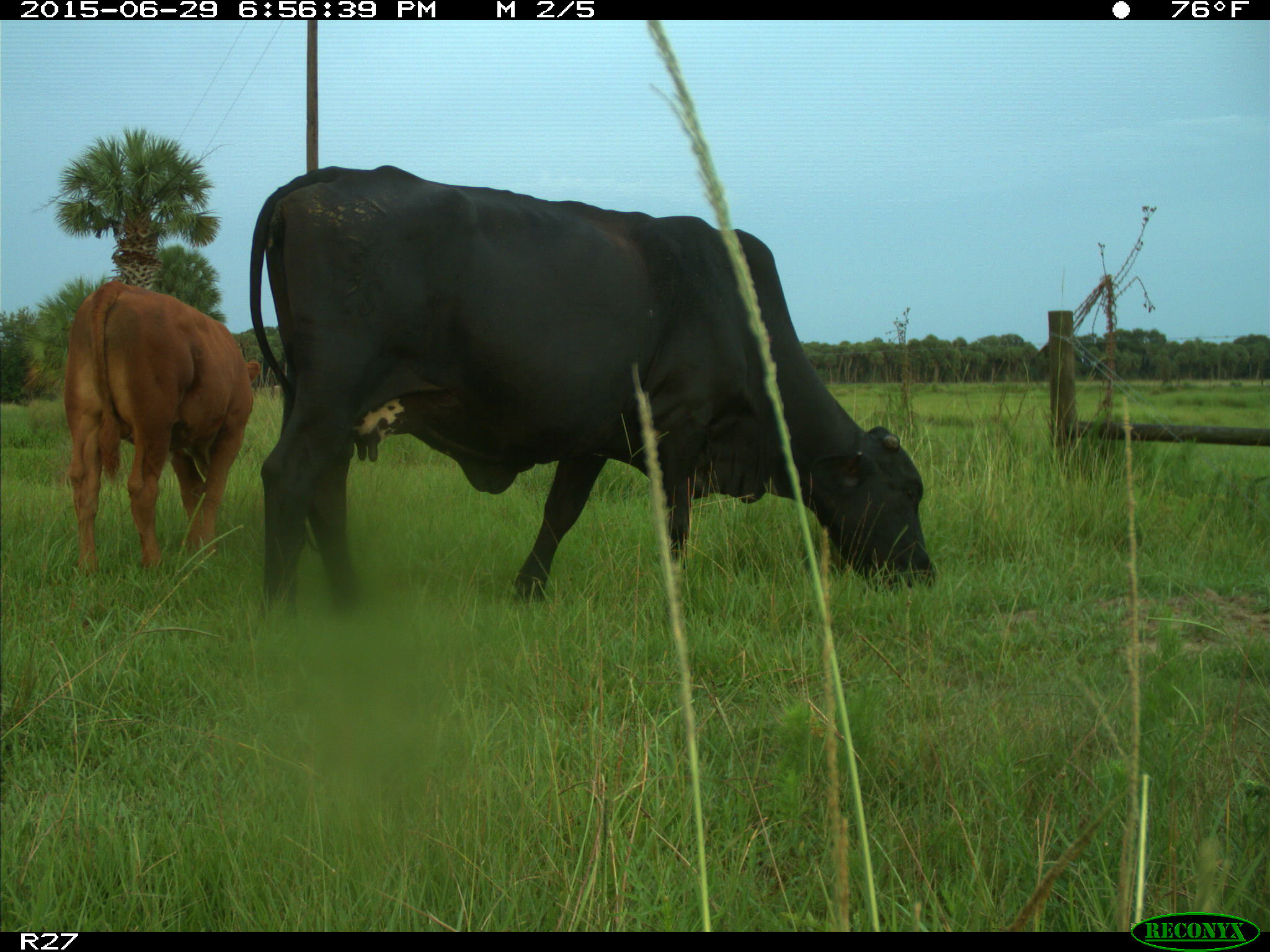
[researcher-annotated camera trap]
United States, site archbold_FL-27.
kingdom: Animalia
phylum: Chordata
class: Mammalia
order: Artiodactyla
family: Bovidae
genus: Bos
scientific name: Bos taurus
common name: domestic cow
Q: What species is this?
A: Bos taurus (domestic cow).